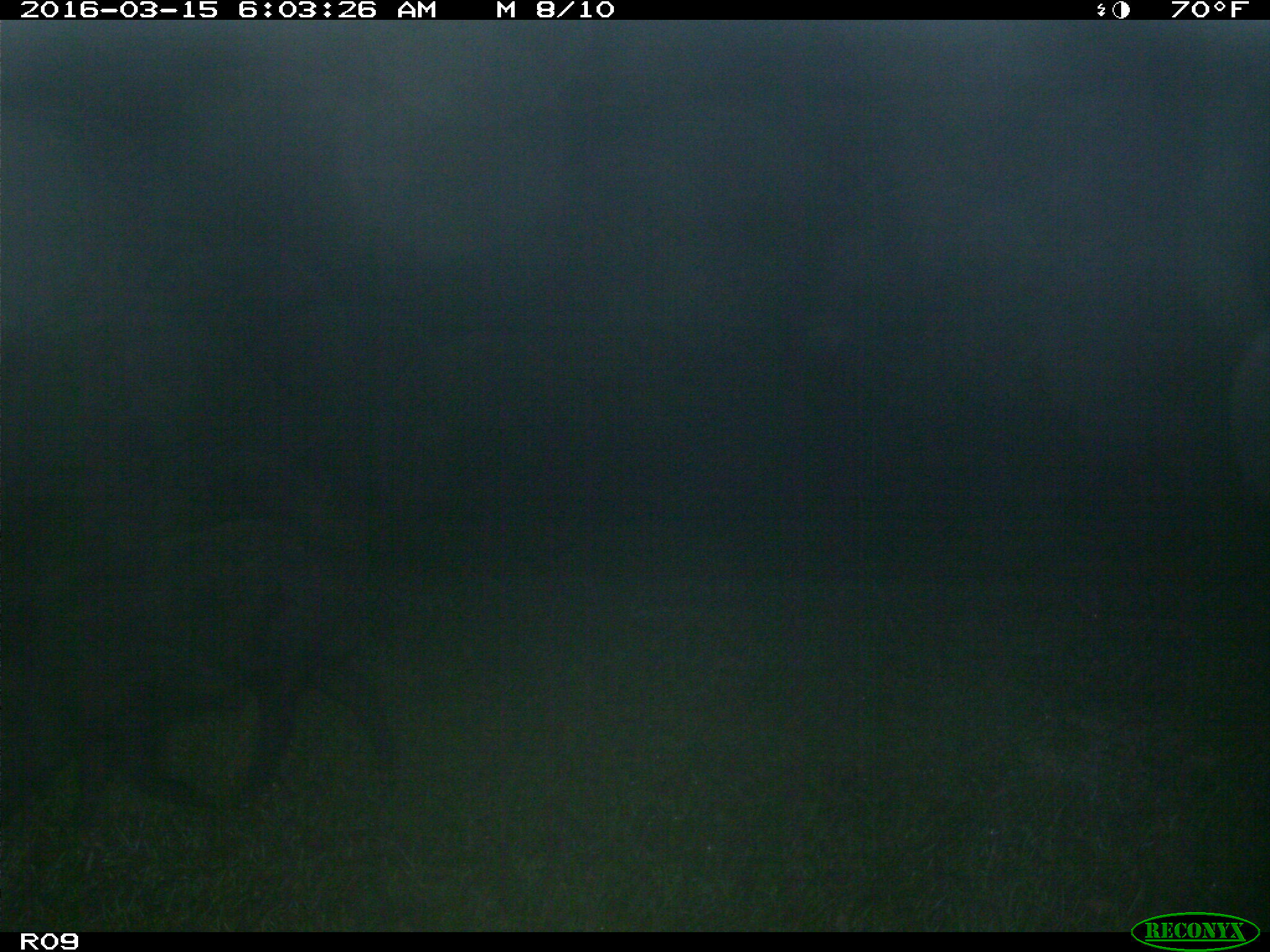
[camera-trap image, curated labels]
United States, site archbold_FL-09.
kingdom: Animalia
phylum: Chordata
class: Mammalia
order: Artiodactyla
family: Suidae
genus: Sus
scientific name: Sus scrofa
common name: wild boar